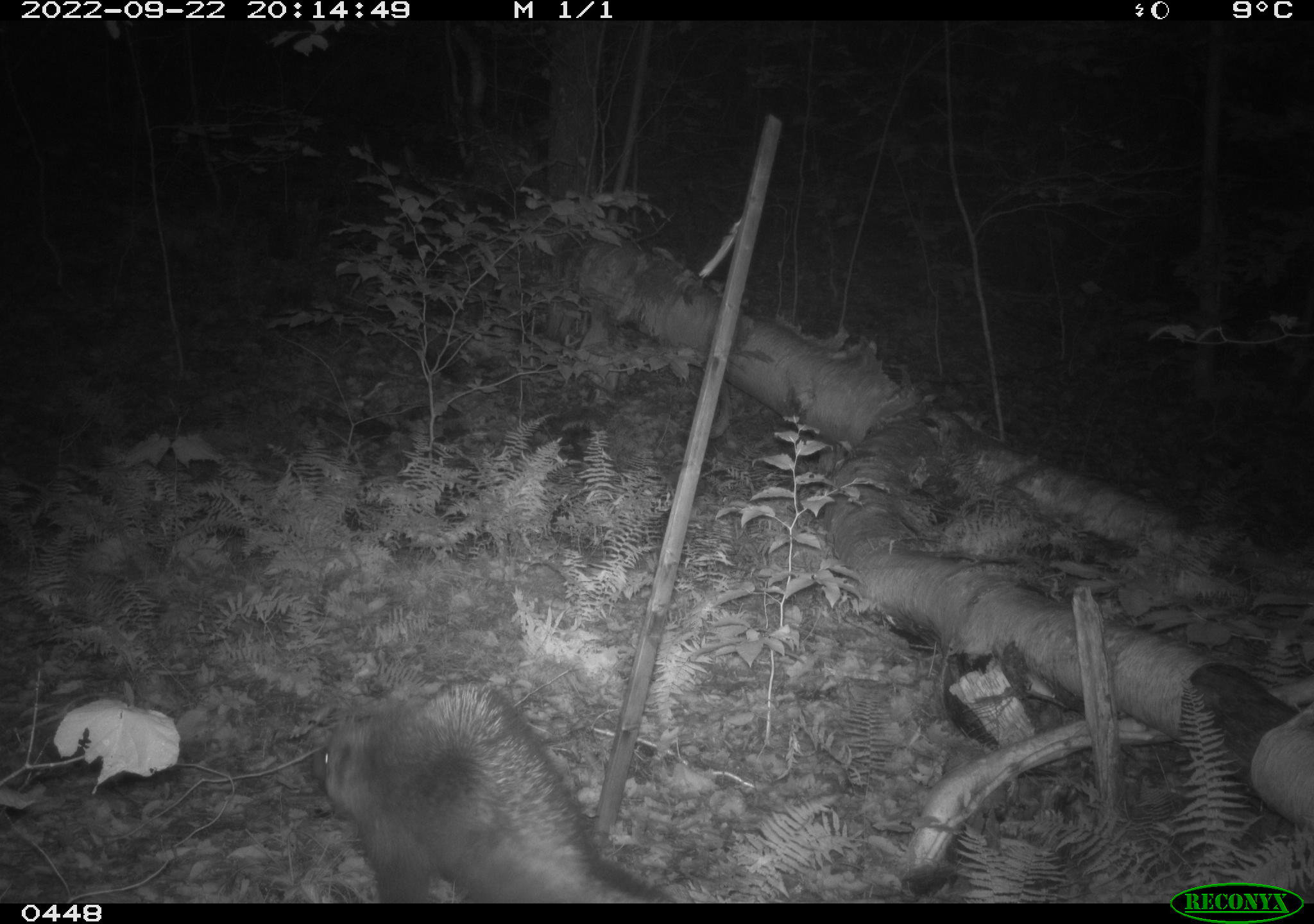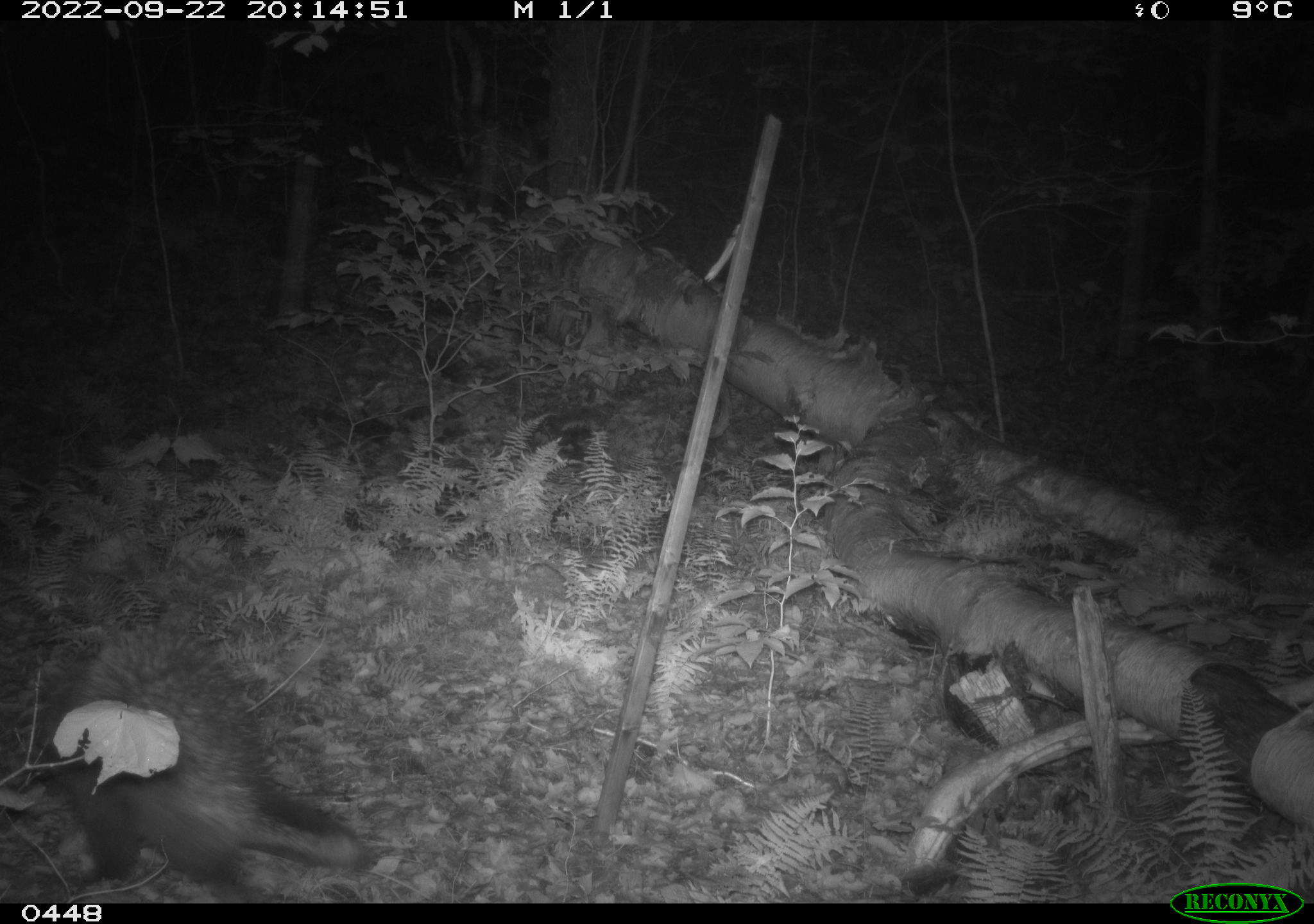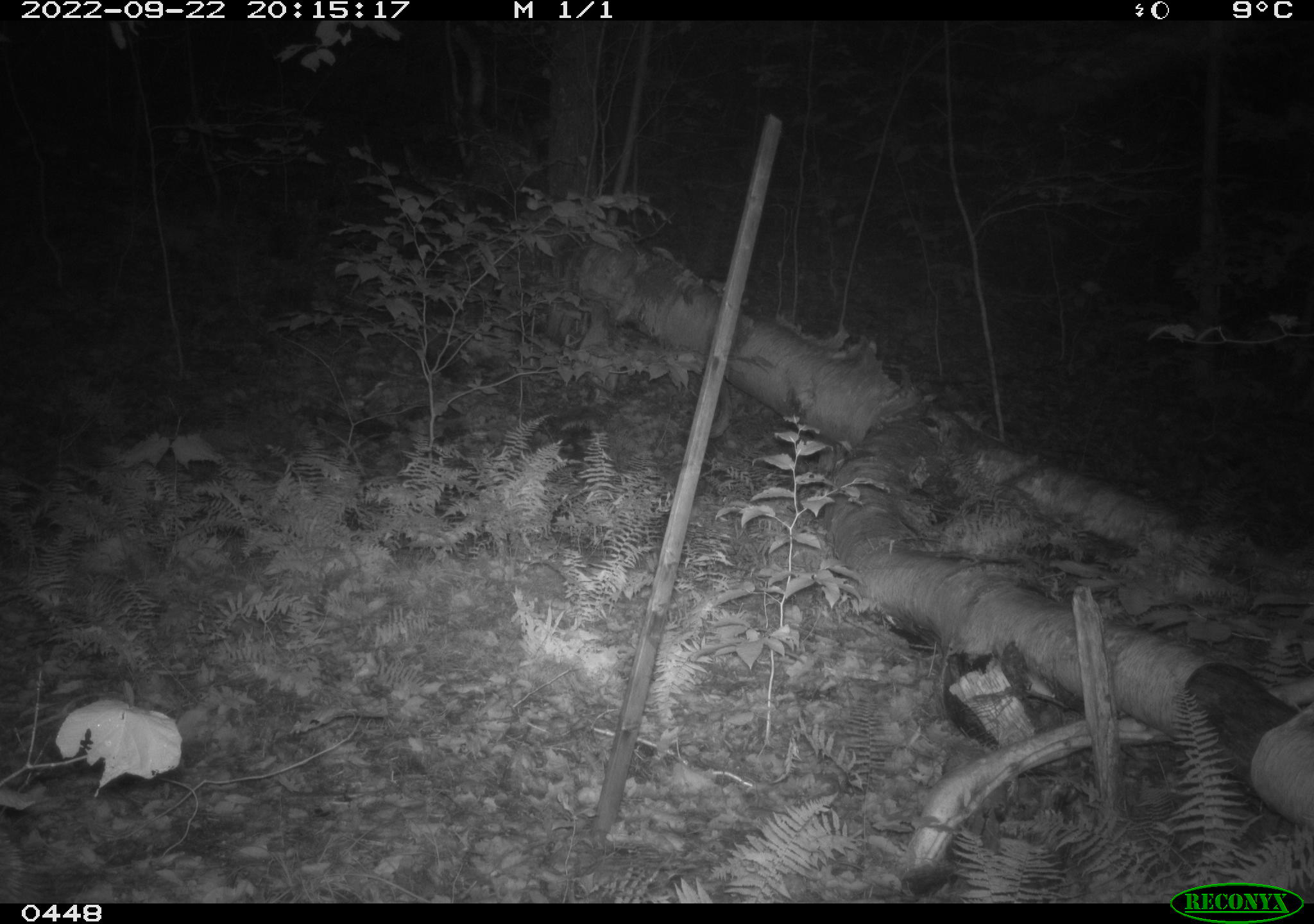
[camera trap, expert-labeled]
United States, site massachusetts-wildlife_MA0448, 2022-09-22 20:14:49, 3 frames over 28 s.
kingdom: Animalia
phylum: Chordata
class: Mammalia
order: Rodentia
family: Erethizontidae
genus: Erethizon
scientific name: Erethizon dorsatum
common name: porcupine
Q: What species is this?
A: Porcupine (Erethizon dorsatum).